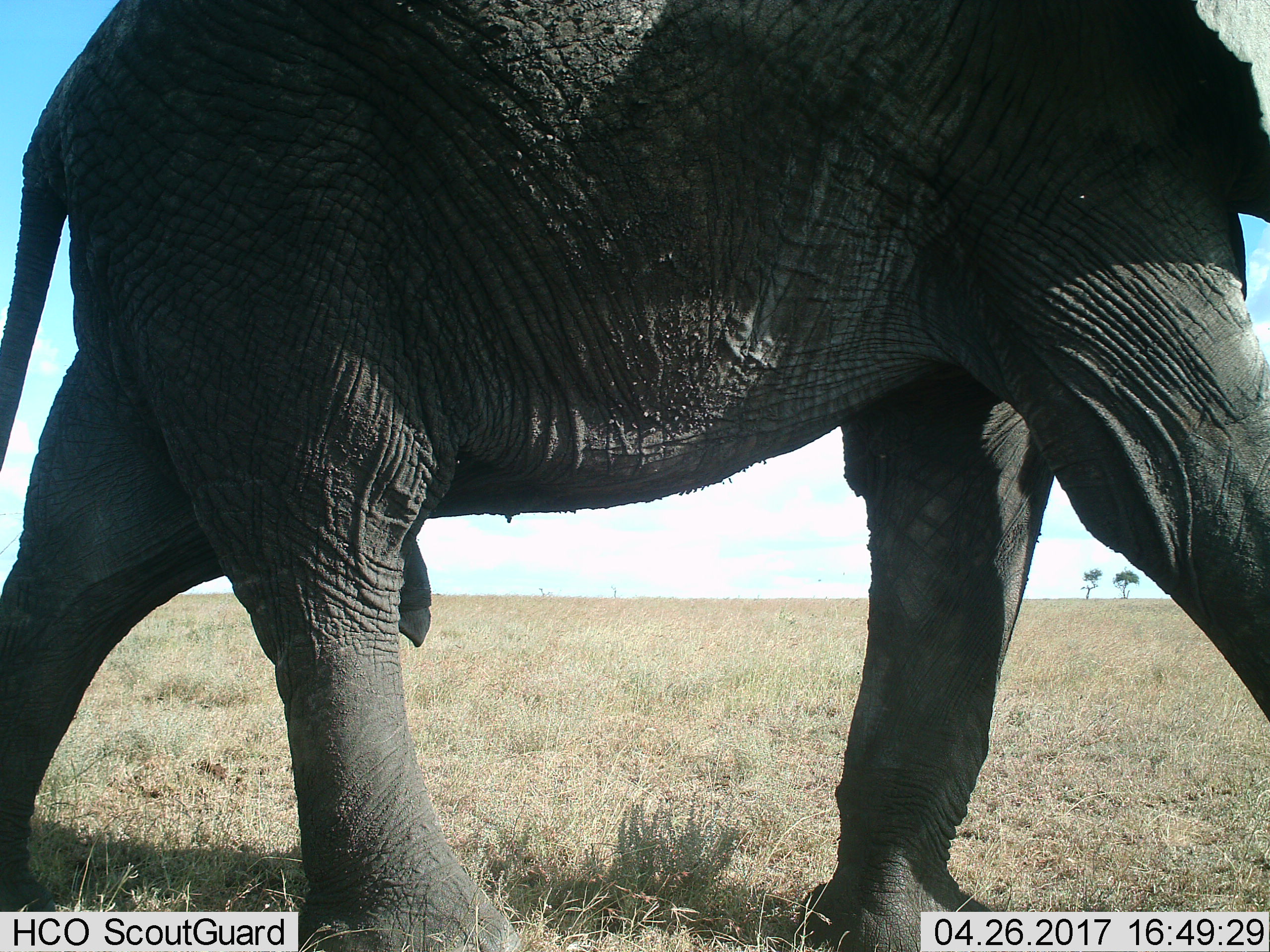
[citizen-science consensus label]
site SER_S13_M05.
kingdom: Animalia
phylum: Chordata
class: Mammalia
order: Proboscidea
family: Elephantidae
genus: Loxodonta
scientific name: Loxodonta africana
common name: african bush elephant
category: elephant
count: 1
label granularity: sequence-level